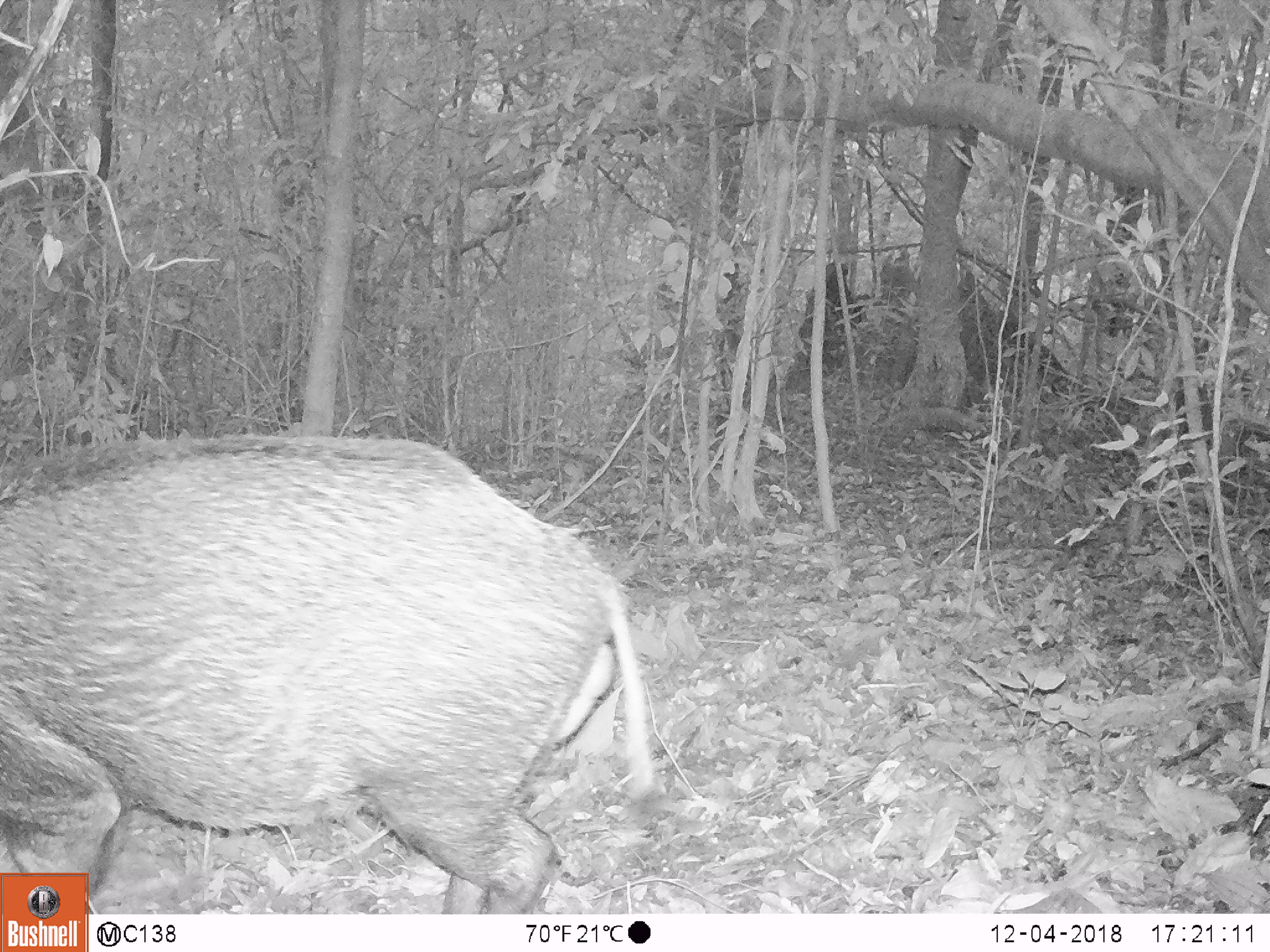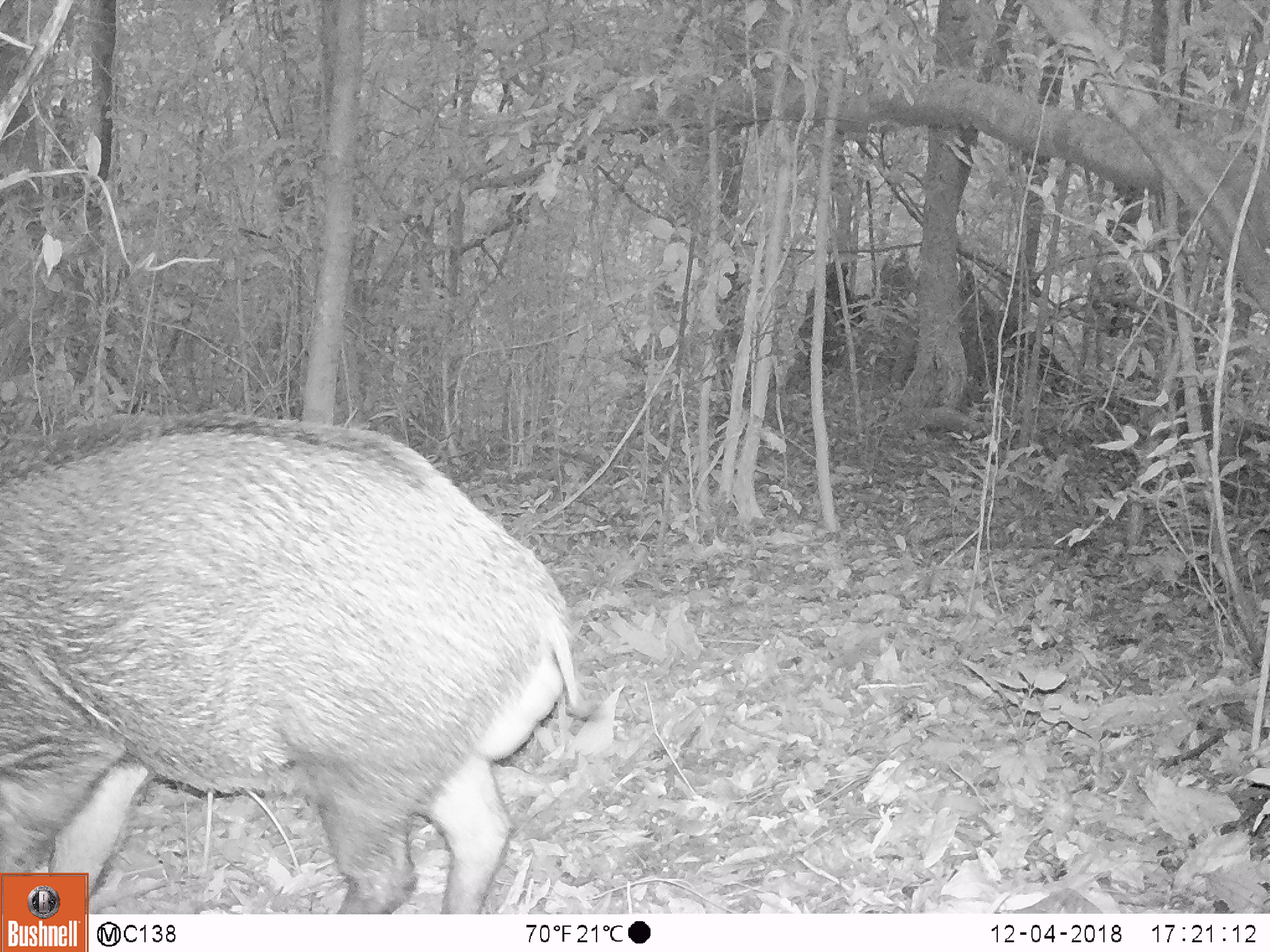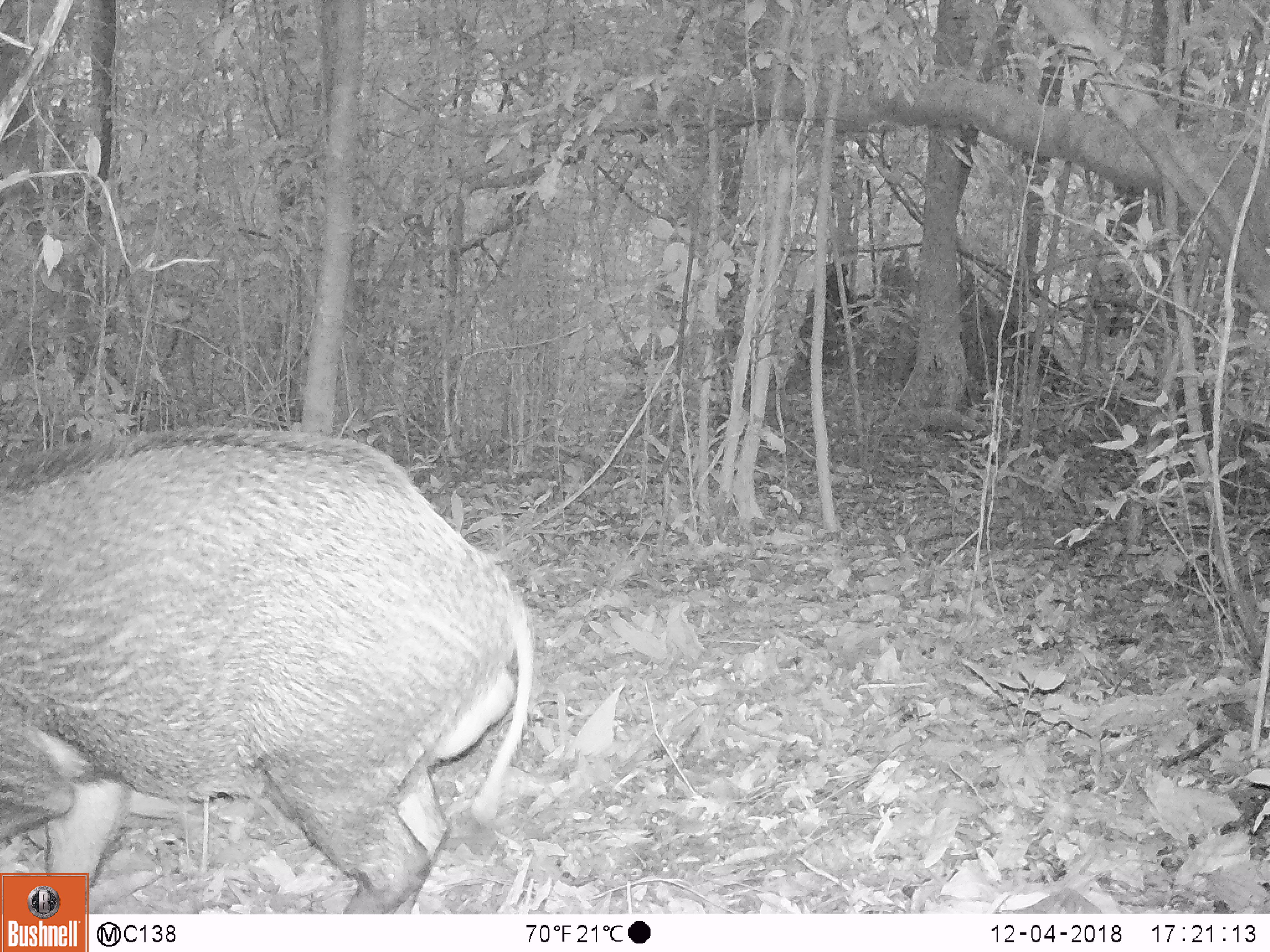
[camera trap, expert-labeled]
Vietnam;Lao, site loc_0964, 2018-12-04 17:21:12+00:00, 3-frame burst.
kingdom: Animalia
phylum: Chordata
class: Mammalia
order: Artiodactyla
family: Suidae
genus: Sus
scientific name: Sus scrofa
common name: eurasian wild pig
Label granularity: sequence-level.